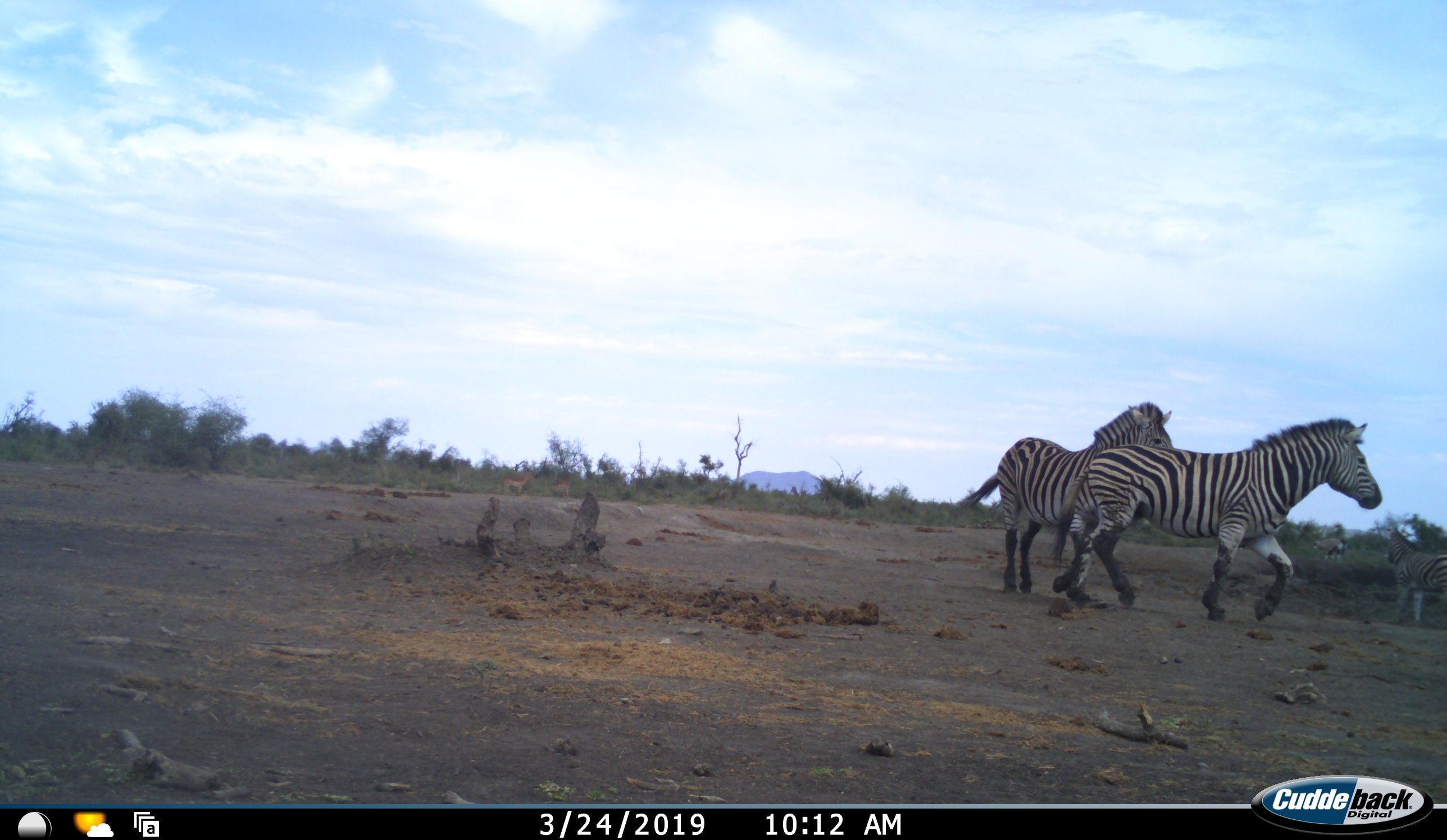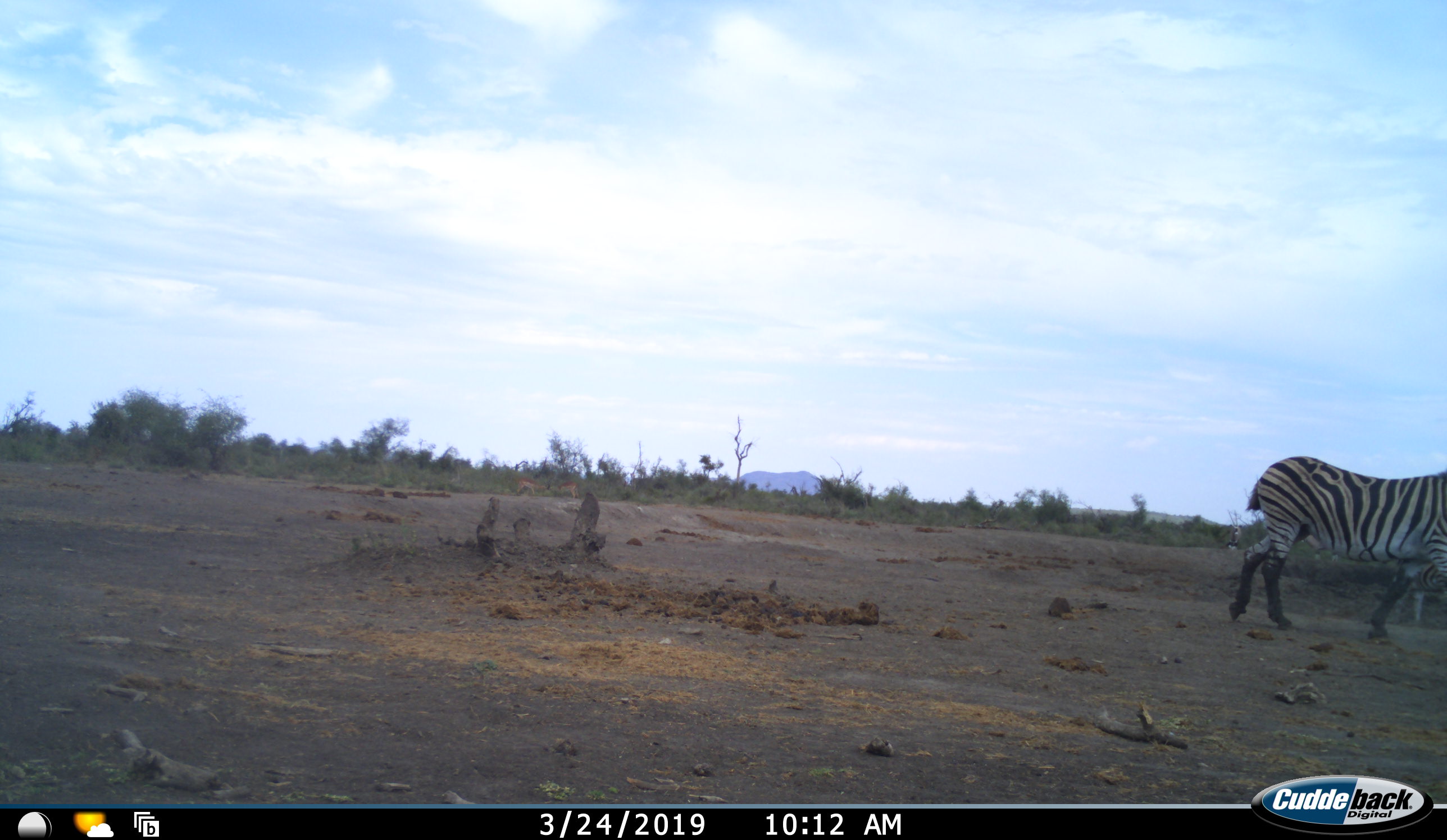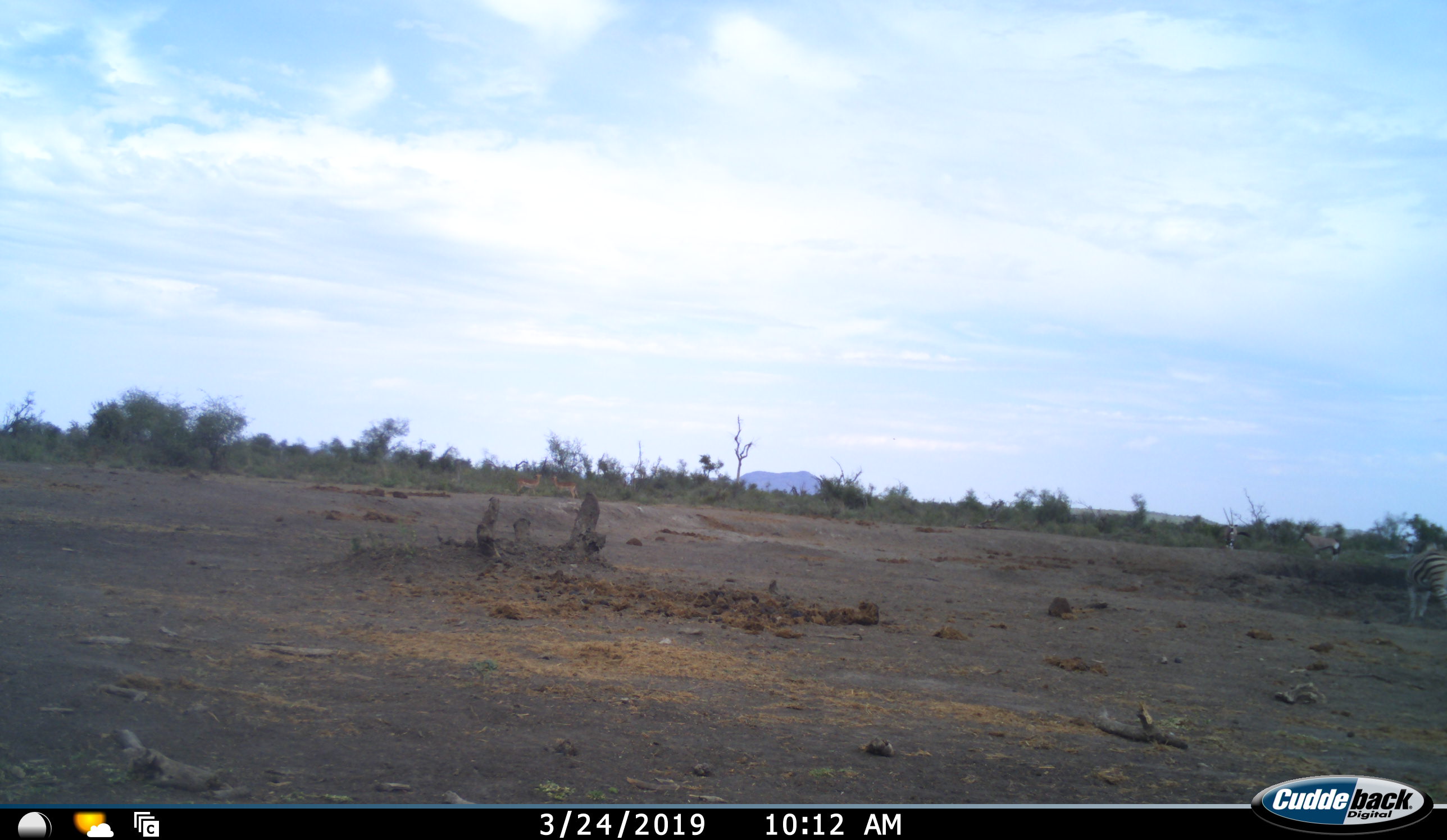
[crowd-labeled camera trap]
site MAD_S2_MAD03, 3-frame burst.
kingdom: Animalia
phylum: Chordata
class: Mammalia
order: Perissodactyla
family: Equidae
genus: Equus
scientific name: Equus quagga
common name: plains zebra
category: zebraplains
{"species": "zebraplains (plains zebra) (Equus quagga)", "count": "3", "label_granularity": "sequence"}